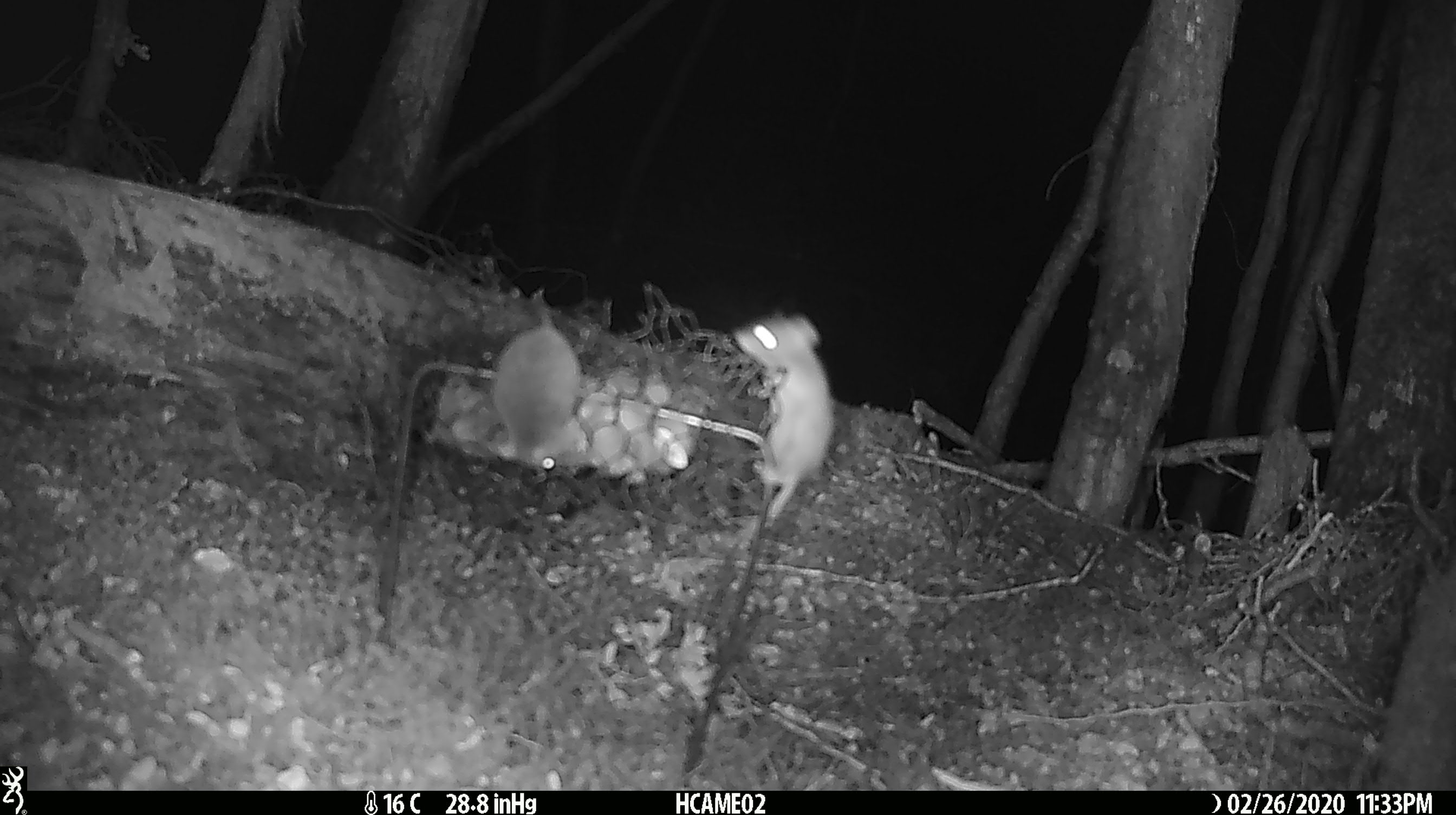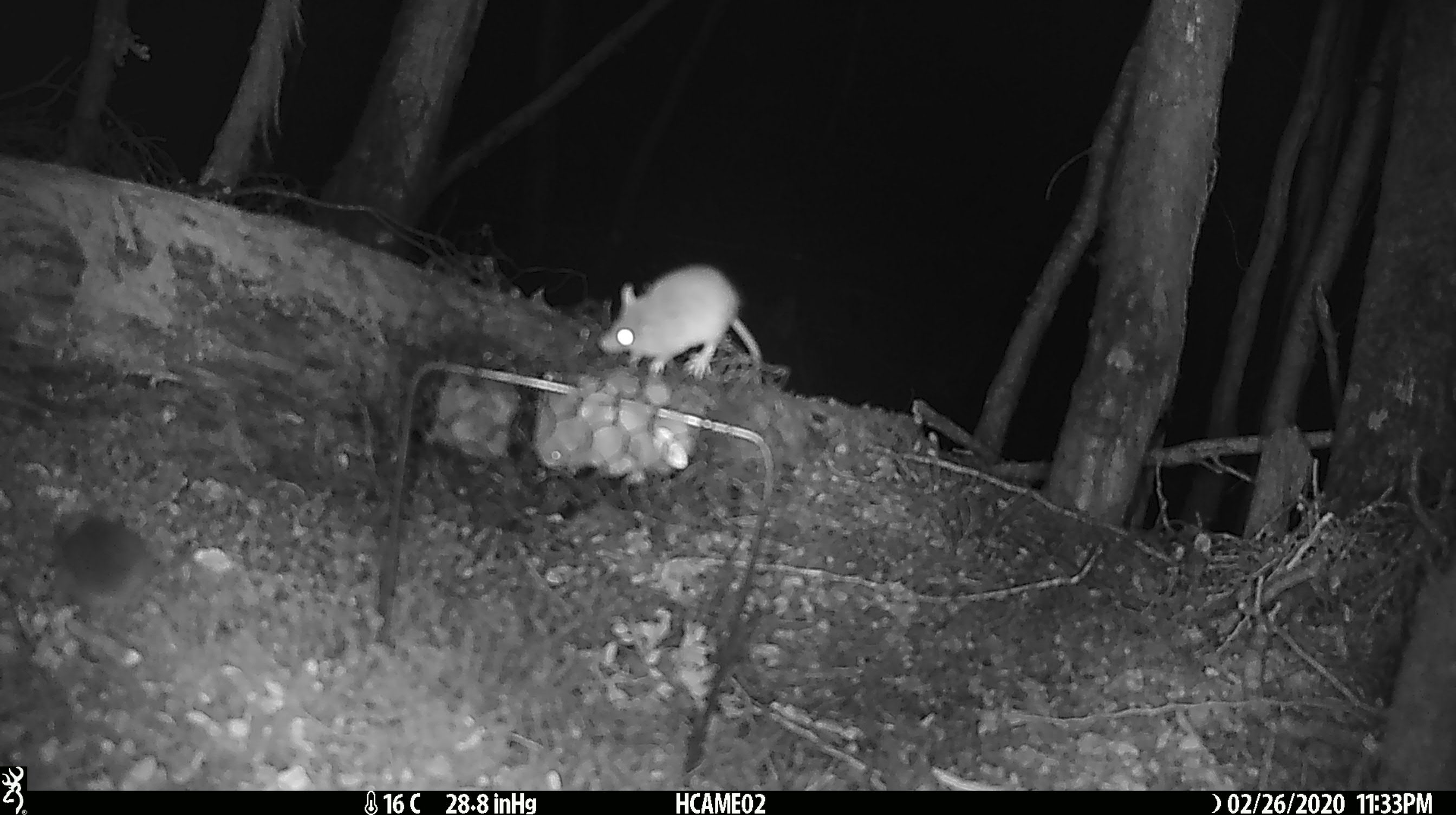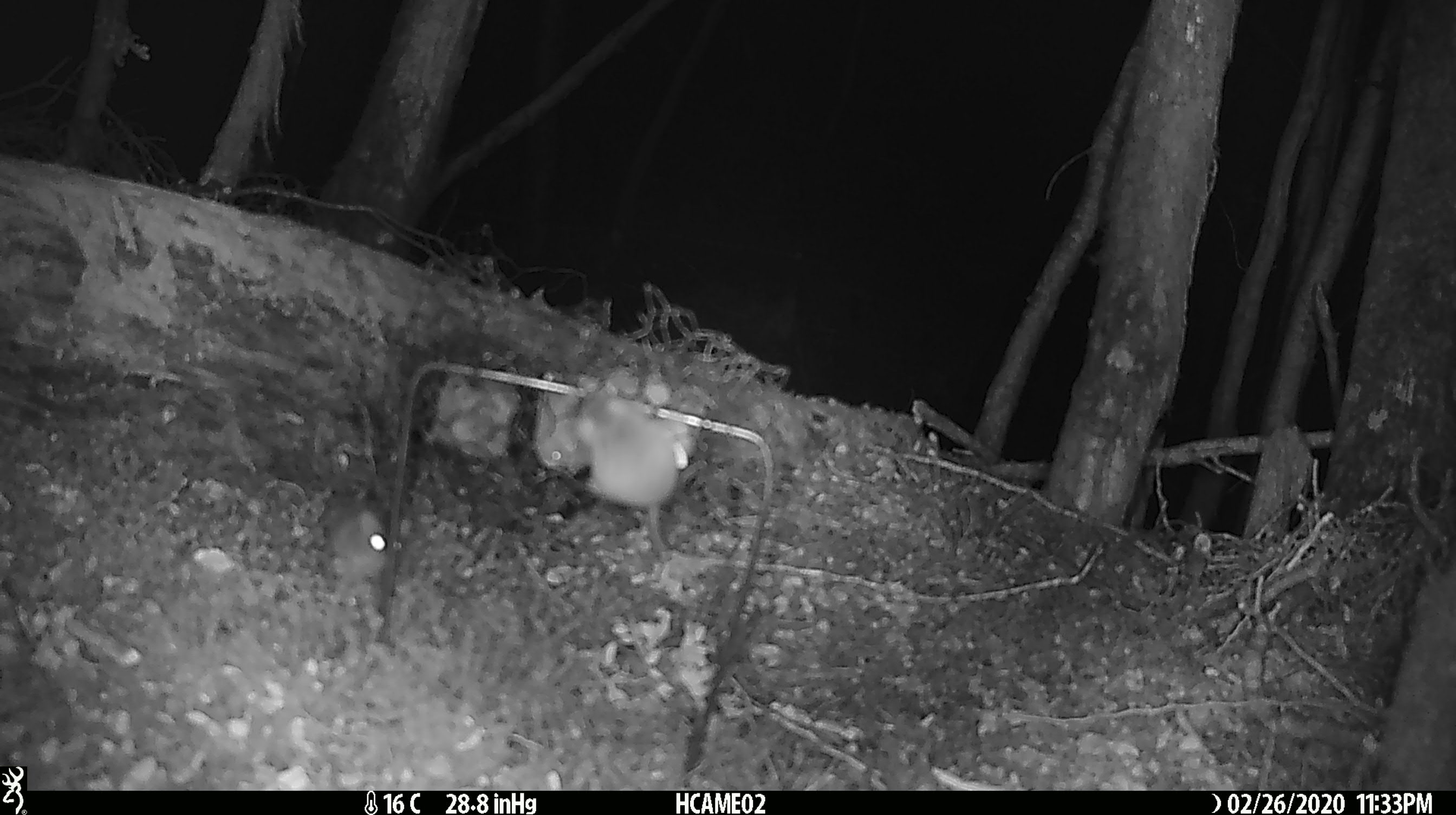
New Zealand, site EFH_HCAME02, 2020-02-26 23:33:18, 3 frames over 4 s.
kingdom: Animalia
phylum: Chordata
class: Mammalia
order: Rodentia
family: Muridae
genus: Mus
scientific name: Mus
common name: mouse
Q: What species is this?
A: Mouse (Mus).